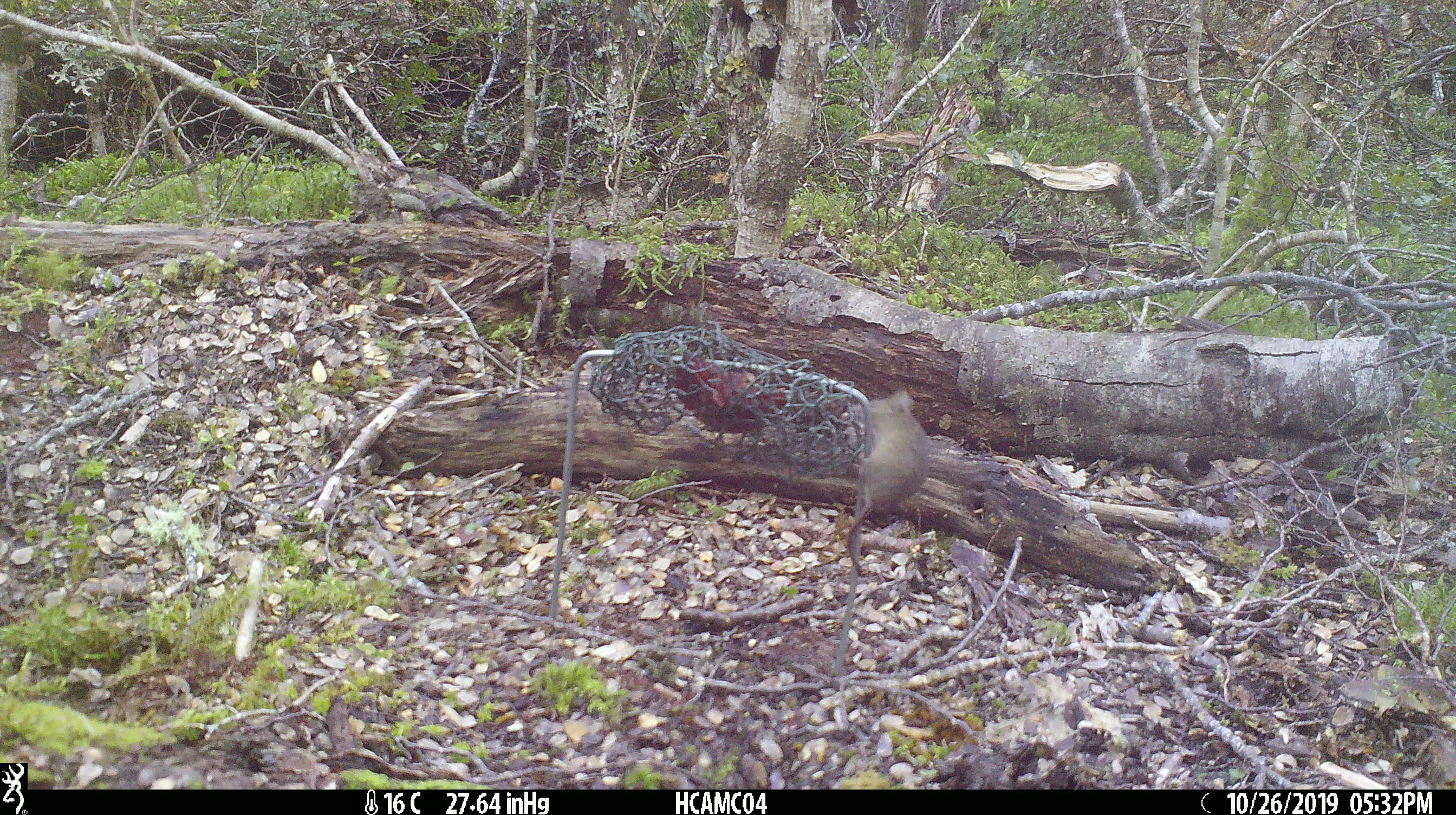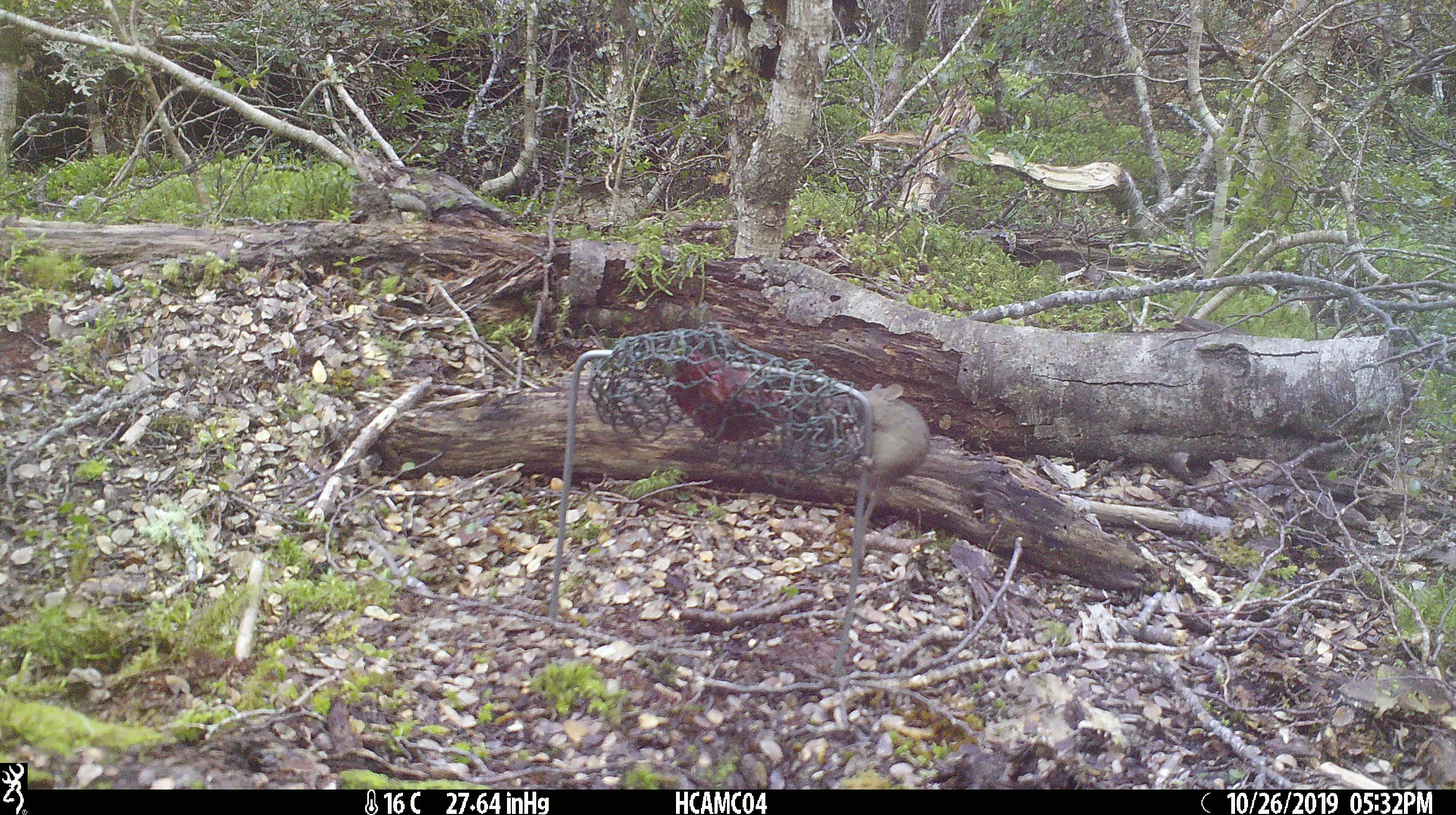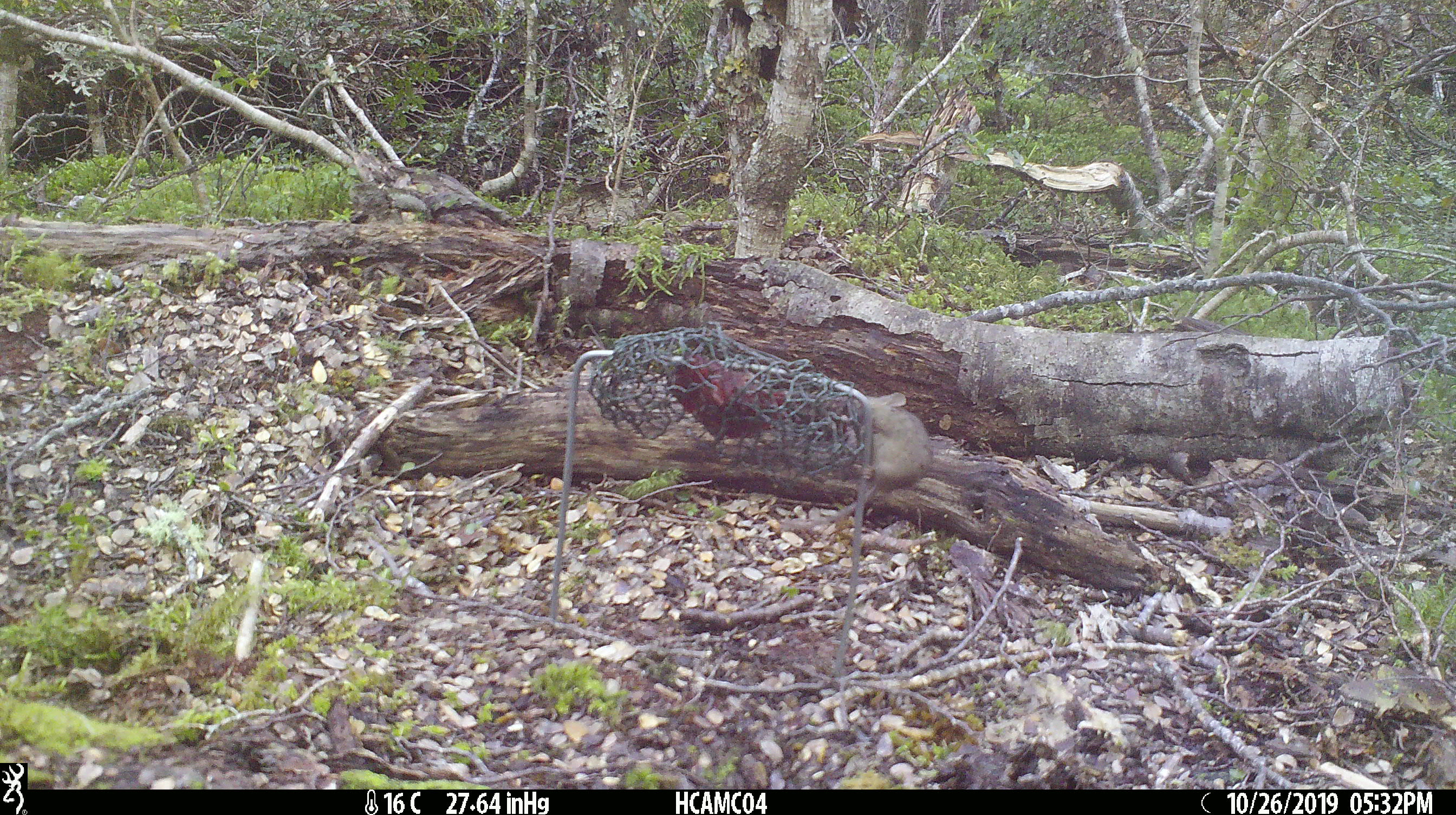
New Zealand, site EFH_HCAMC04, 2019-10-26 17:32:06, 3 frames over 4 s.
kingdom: Animalia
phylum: Chordata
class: Mammalia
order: Rodentia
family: Muridae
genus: Mus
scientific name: Mus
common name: mouse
Mouse (Mus).